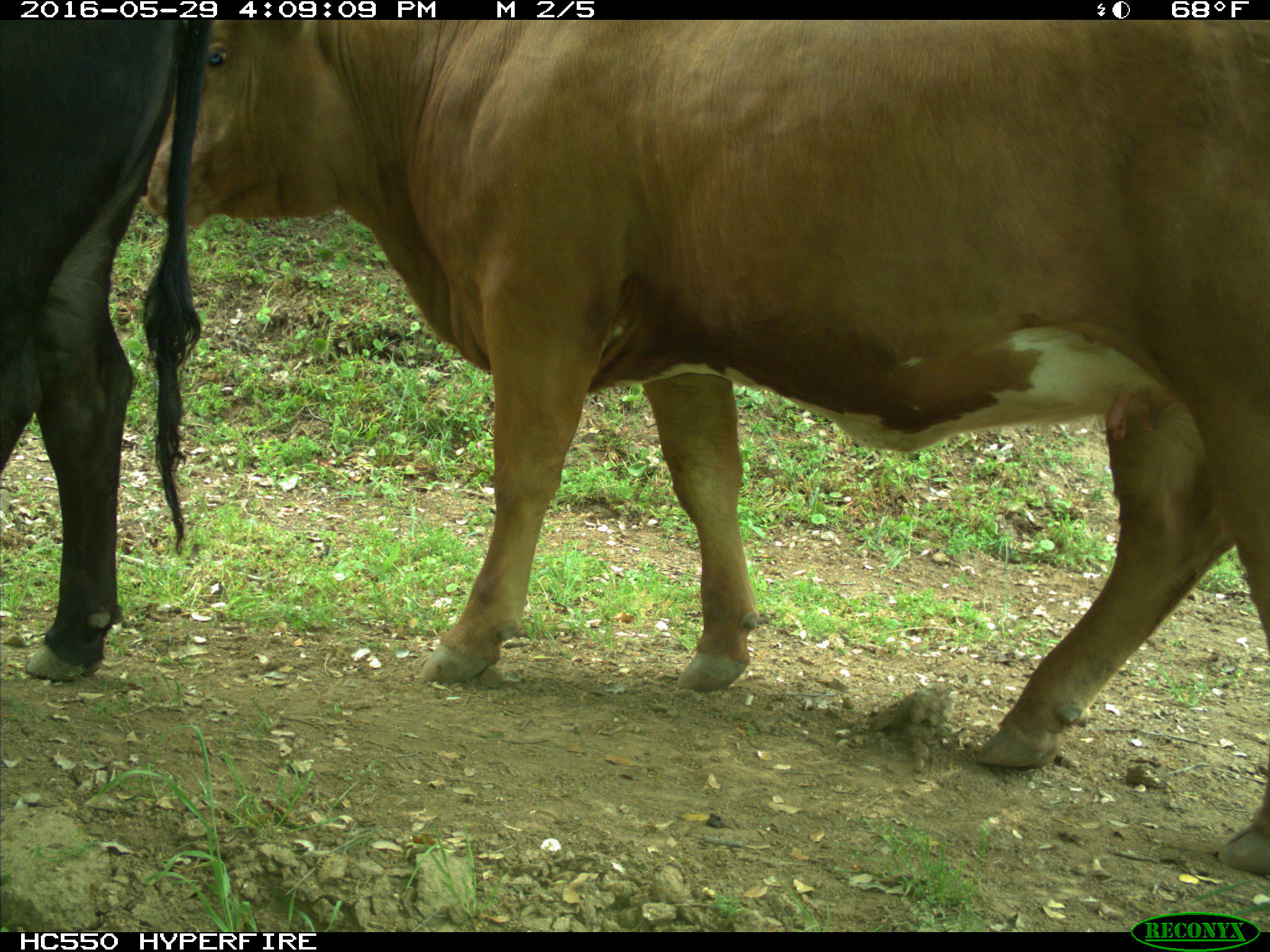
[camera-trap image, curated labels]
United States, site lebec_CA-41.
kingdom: Animalia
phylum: Chordata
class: Mammalia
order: Artiodactyla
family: Bovidae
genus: Bos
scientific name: Bos taurus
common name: domestic cow